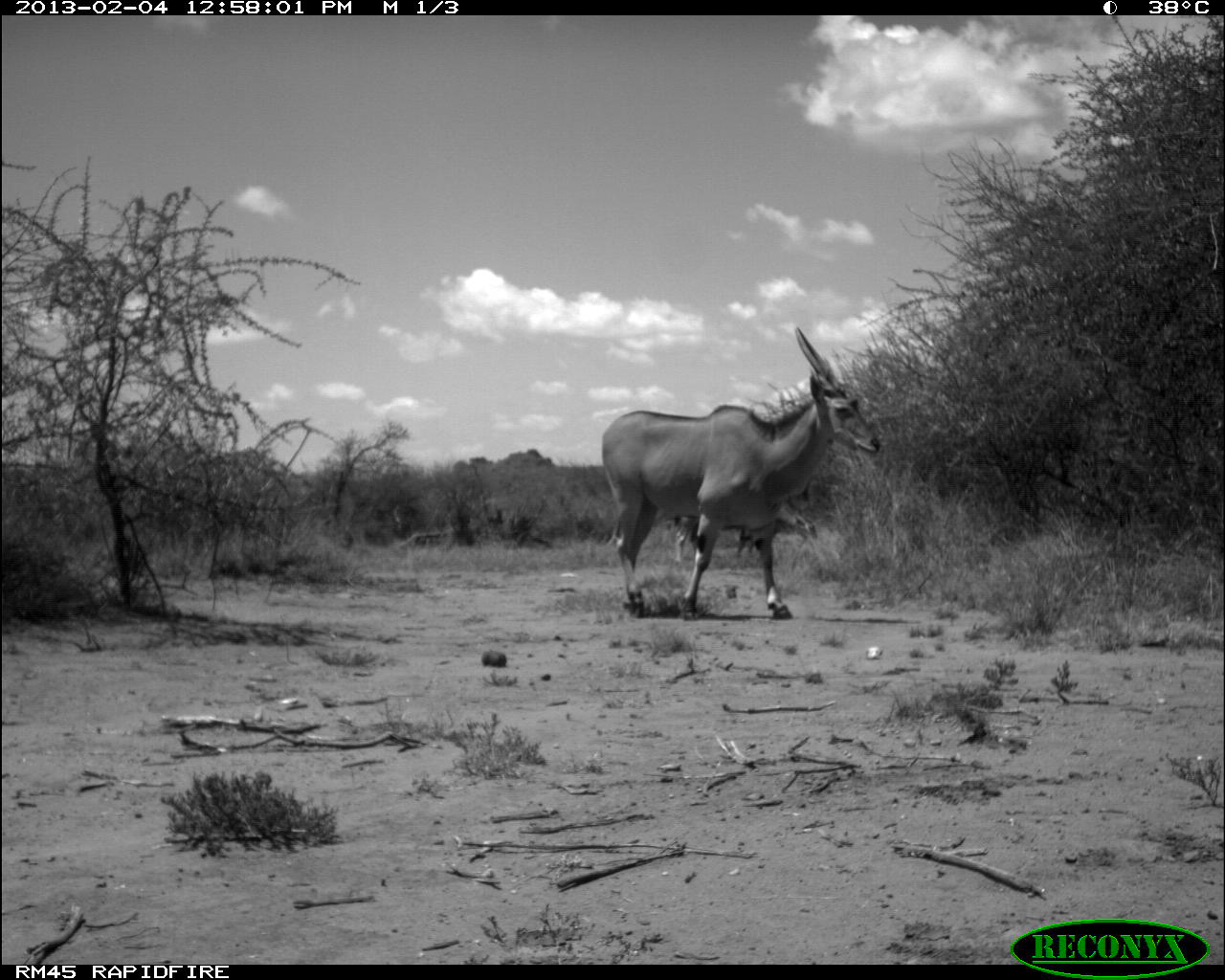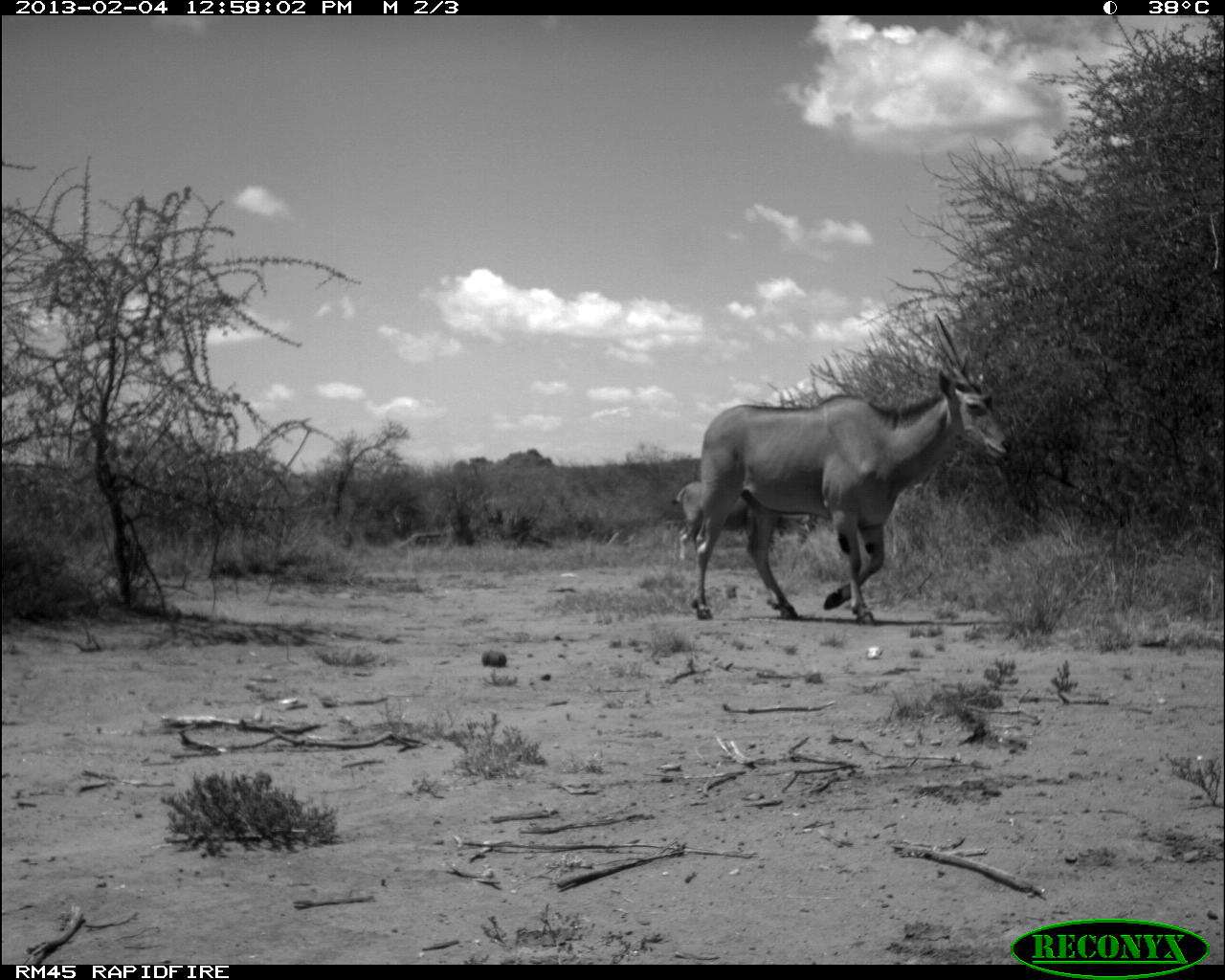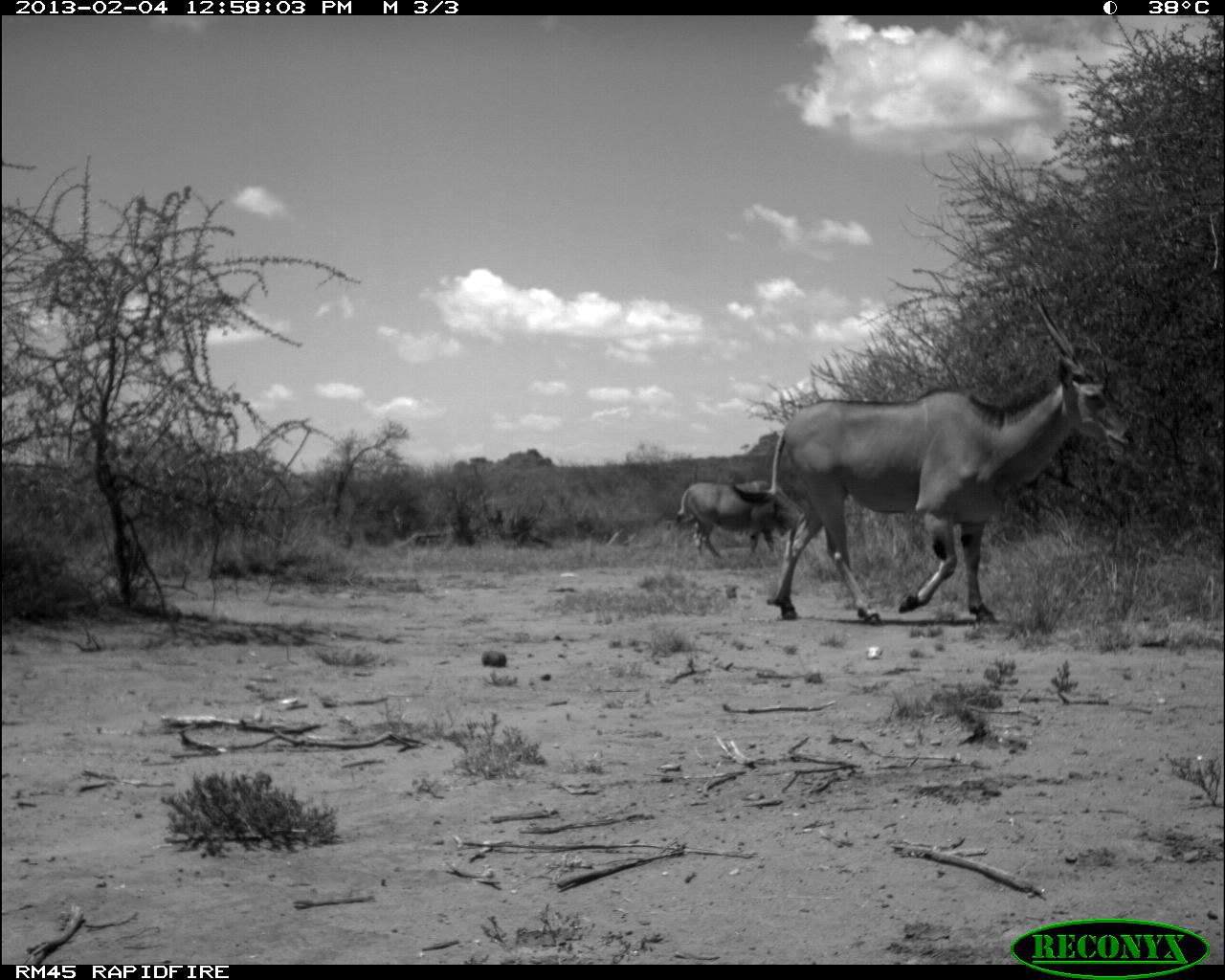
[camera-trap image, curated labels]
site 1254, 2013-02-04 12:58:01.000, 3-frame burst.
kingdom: Animalia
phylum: Chordata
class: Mammalia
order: Artiodactyla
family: Bovidae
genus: Tragelaphus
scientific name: Tragelaphus oryx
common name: eland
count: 2